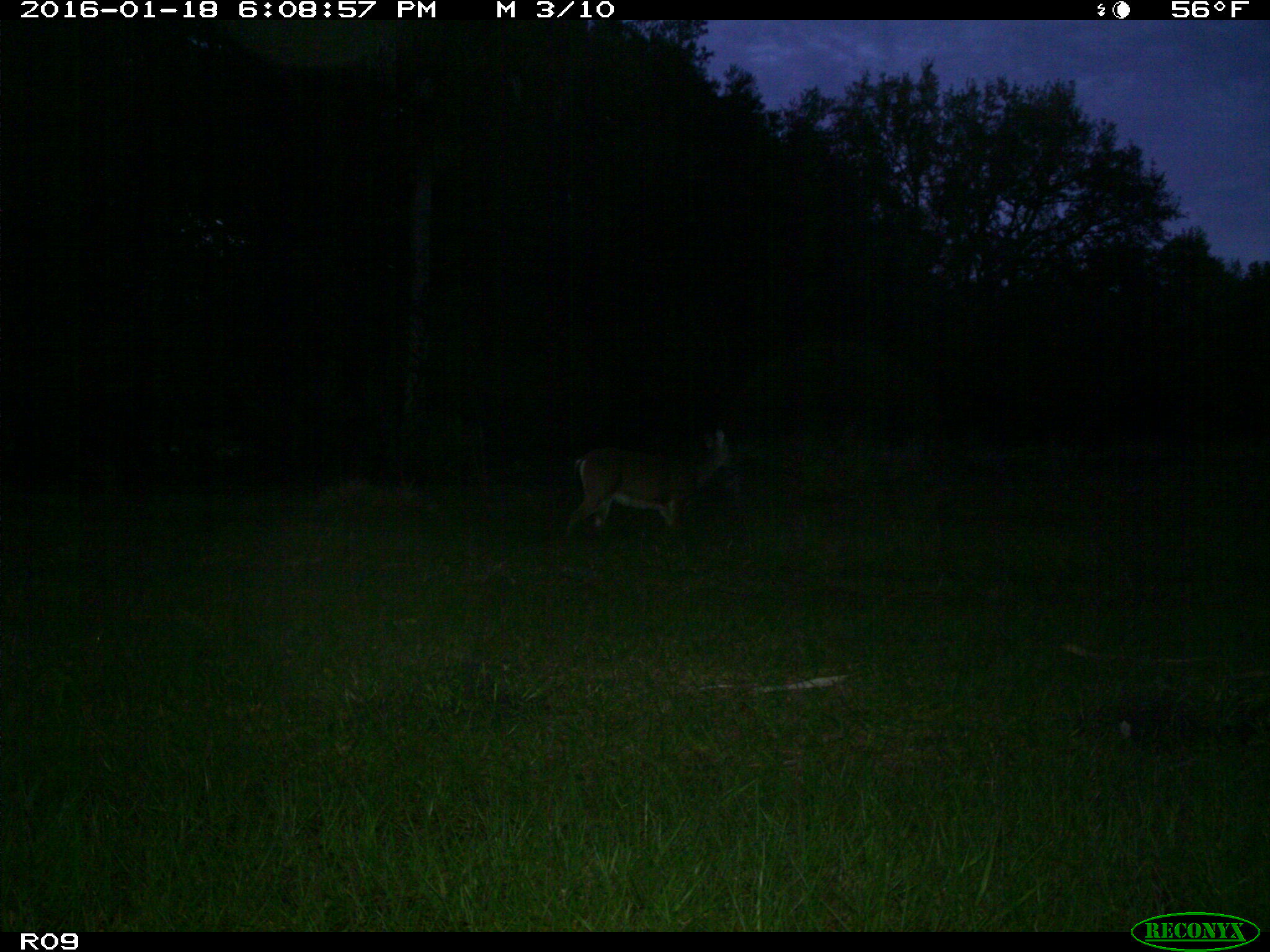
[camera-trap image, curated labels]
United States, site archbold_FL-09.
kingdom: Animalia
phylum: Chordata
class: Mammalia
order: Artiodactyla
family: Cervidae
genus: Odocoileus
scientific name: Odocoileus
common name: deer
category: unidentified deer